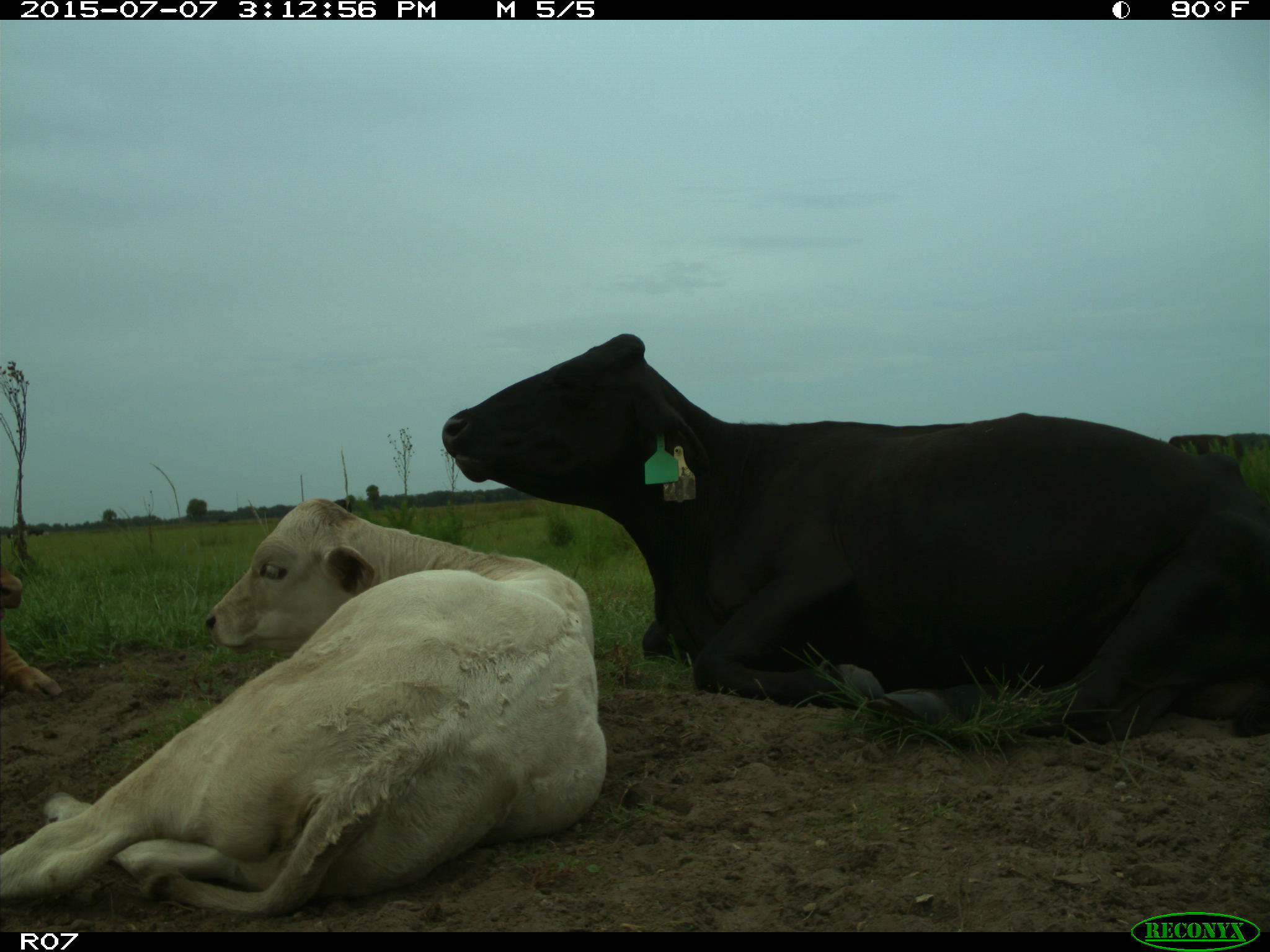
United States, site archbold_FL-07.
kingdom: Animalia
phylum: Chordata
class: Mammalia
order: Artiodactyla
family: Bovidae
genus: Bos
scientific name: Bos taurus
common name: domestic cow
Bos taurus (domestic cow).